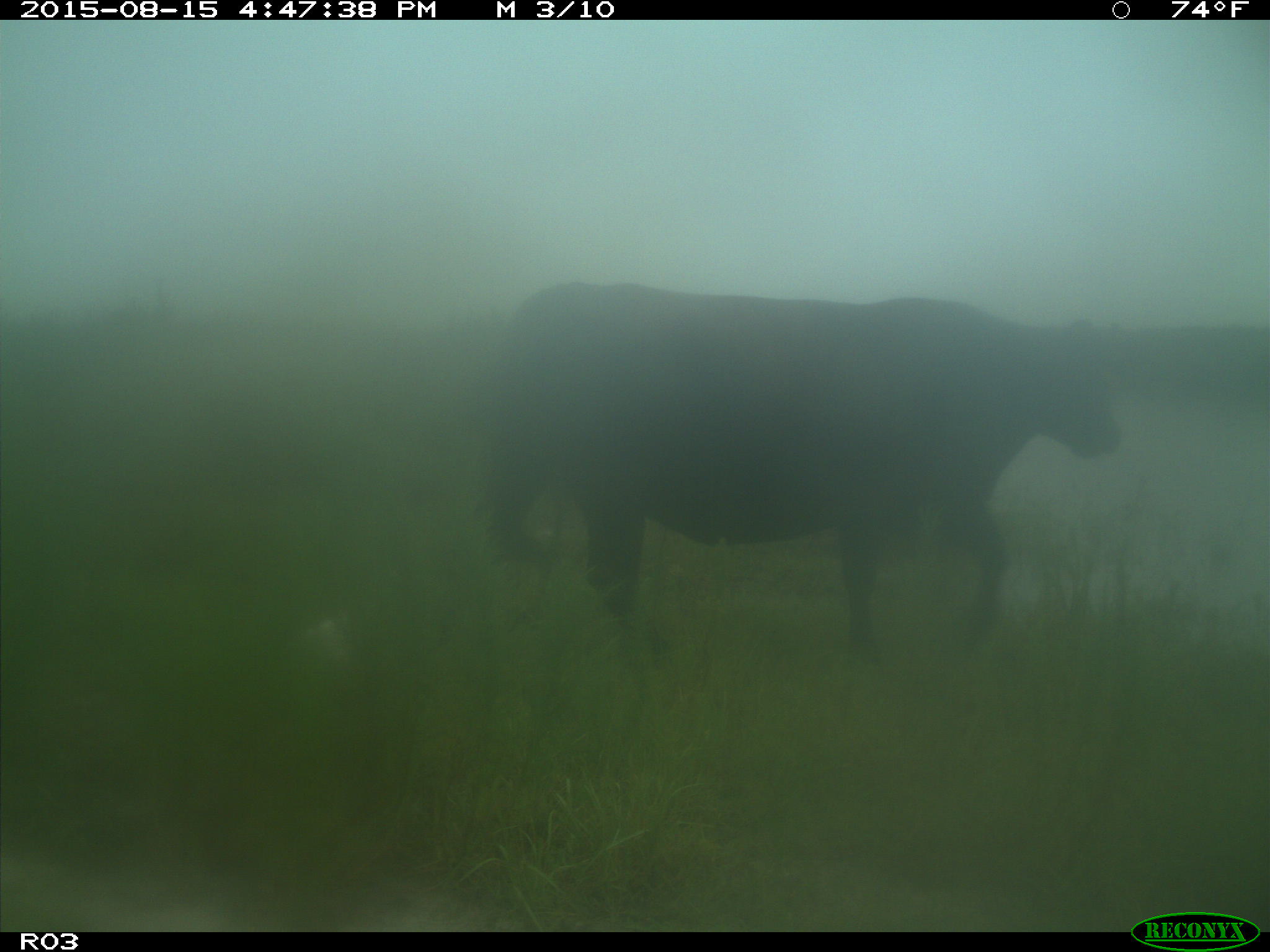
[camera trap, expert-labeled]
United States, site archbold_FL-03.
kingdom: Animalia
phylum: Chordata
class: Mammalia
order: Artiodactyla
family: Bovidae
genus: Bos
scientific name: Bos taurus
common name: domestic cow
Bos taurus (domestic cow).